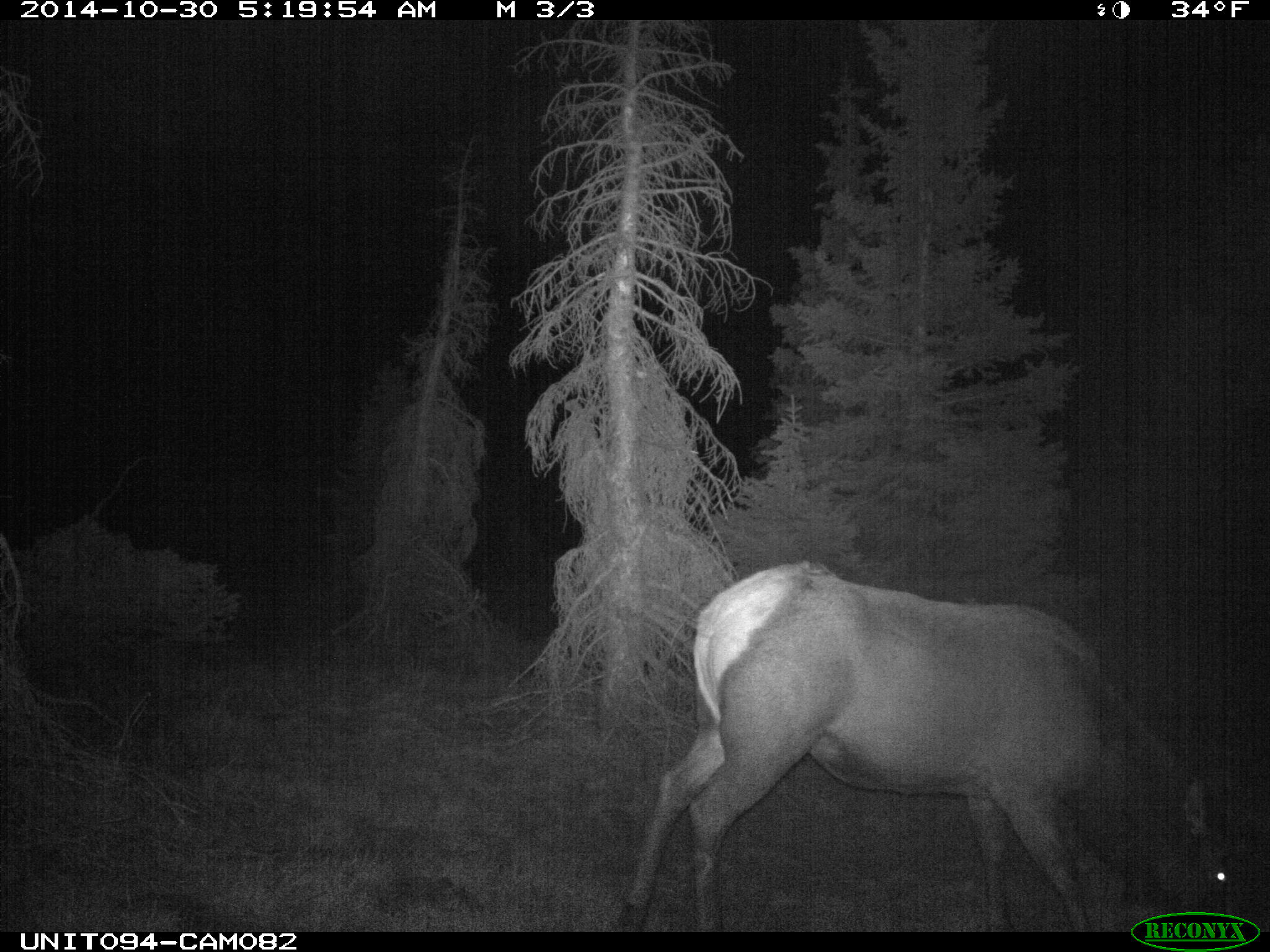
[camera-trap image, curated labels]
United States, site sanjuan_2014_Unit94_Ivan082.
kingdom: Animalia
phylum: Chordata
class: Mammalia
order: Artiodactyla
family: Cervidae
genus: Cervus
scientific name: Cervus elaphus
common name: red deer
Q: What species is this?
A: Cervus elaphus (red deer).